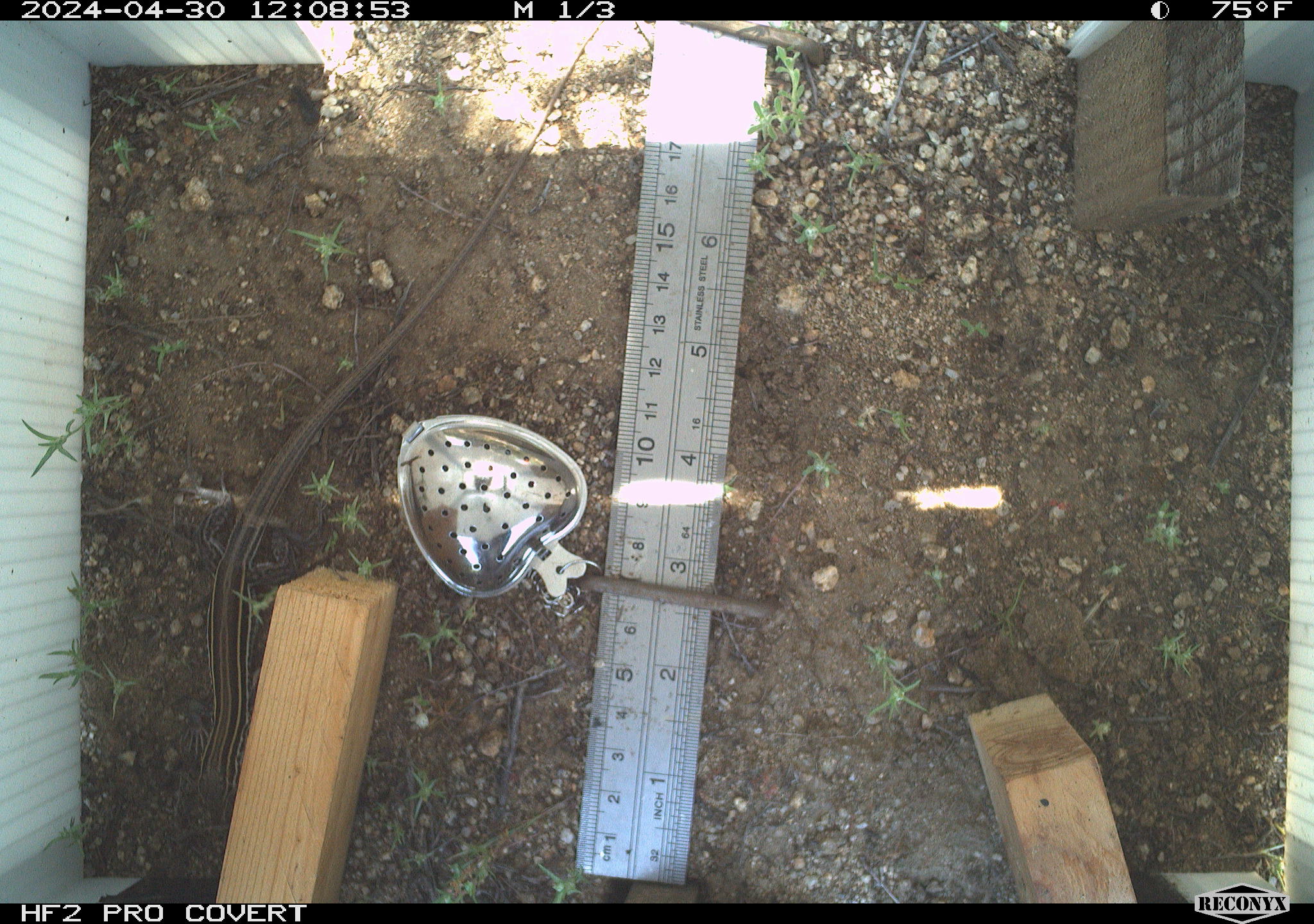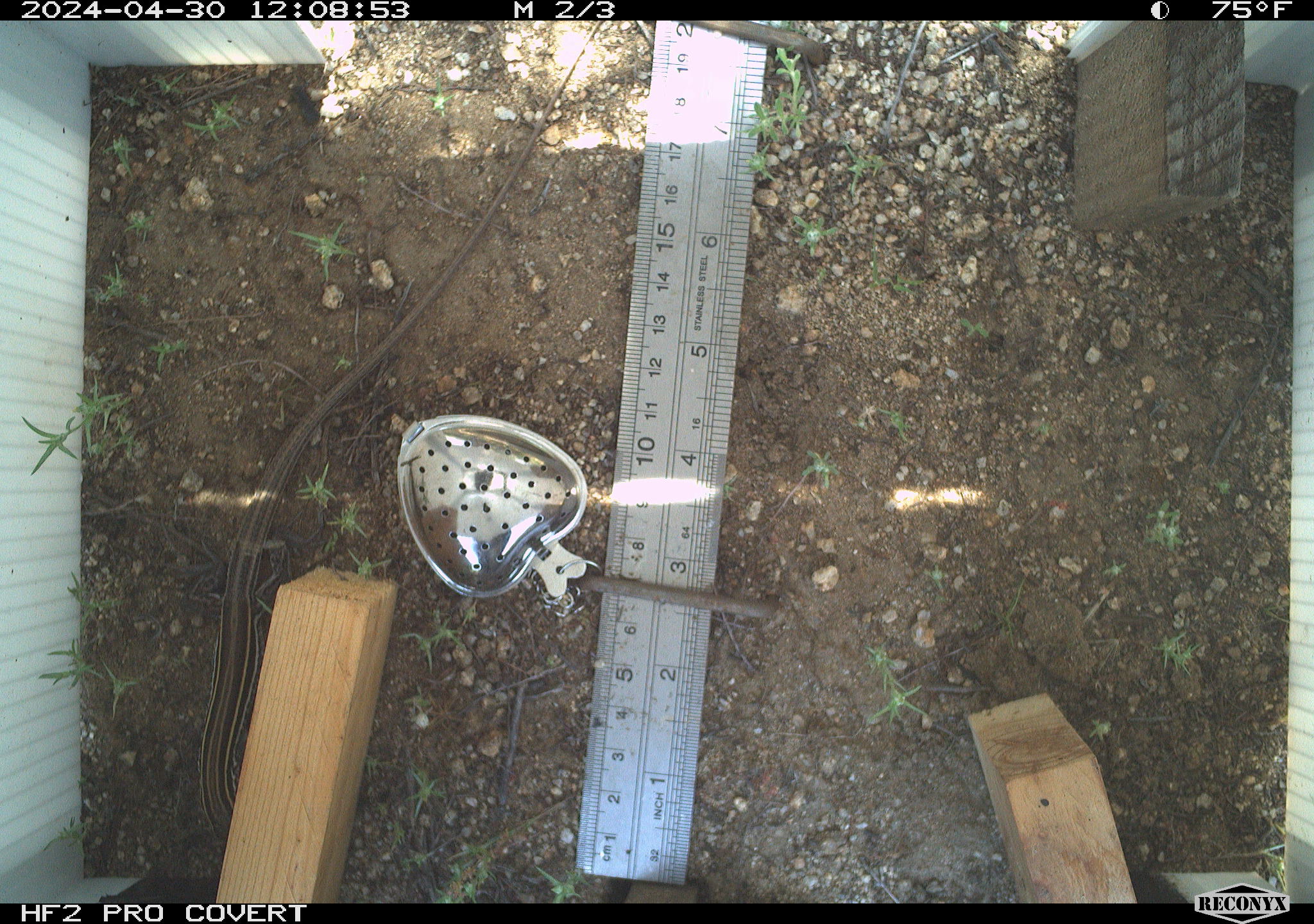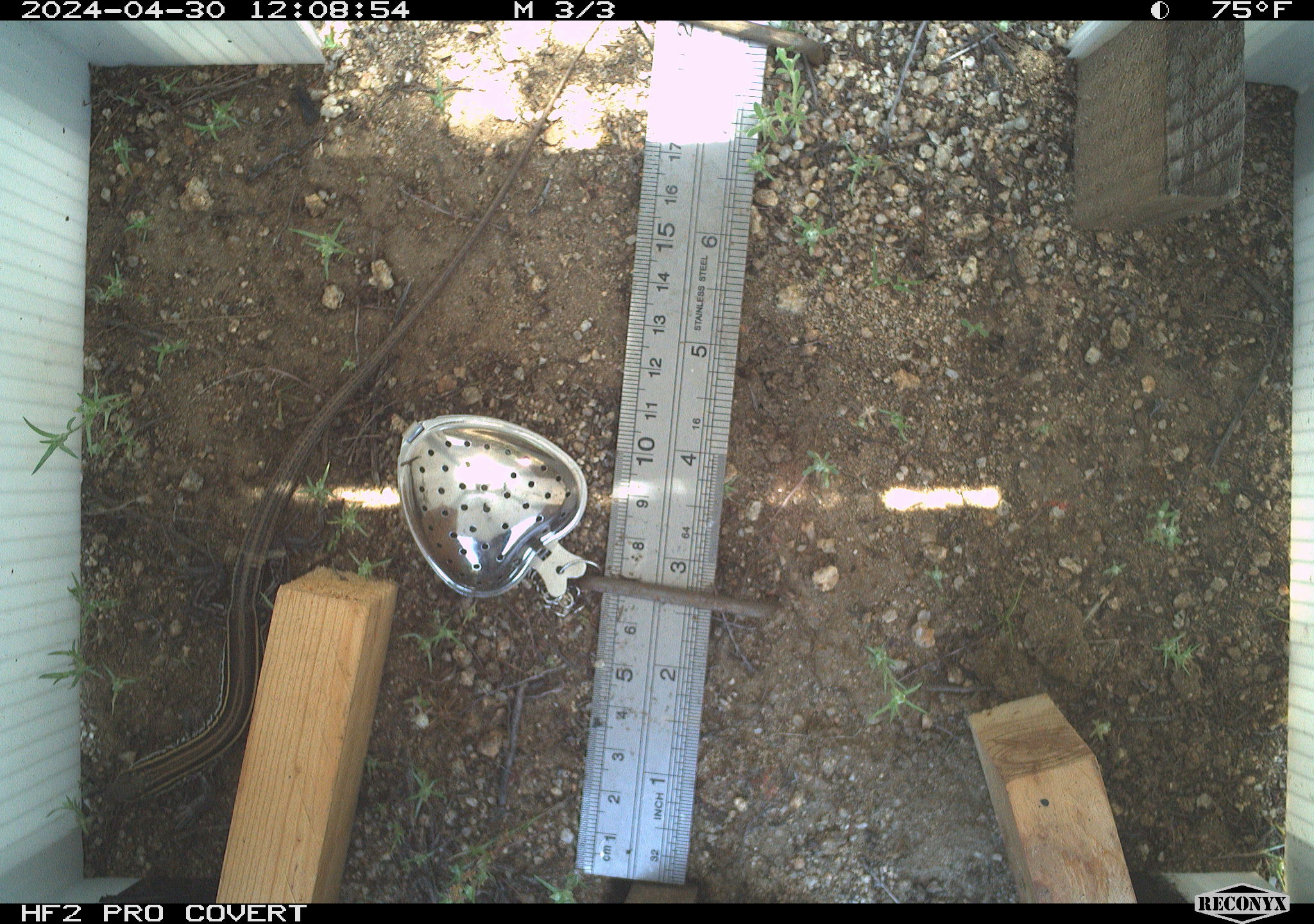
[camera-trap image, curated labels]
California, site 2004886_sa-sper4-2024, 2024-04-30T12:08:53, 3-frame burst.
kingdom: Animalia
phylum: Chordata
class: Reptilia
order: Squamata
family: Teiidae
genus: Aspidoscelis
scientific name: Aspidoscelis hyperythrus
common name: orange-throated whiptail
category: belding's orange-throated whiptail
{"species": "belding's orange-throated whiptail (orange-throated whiptail) (Aspidoscelis hyperythrus)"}